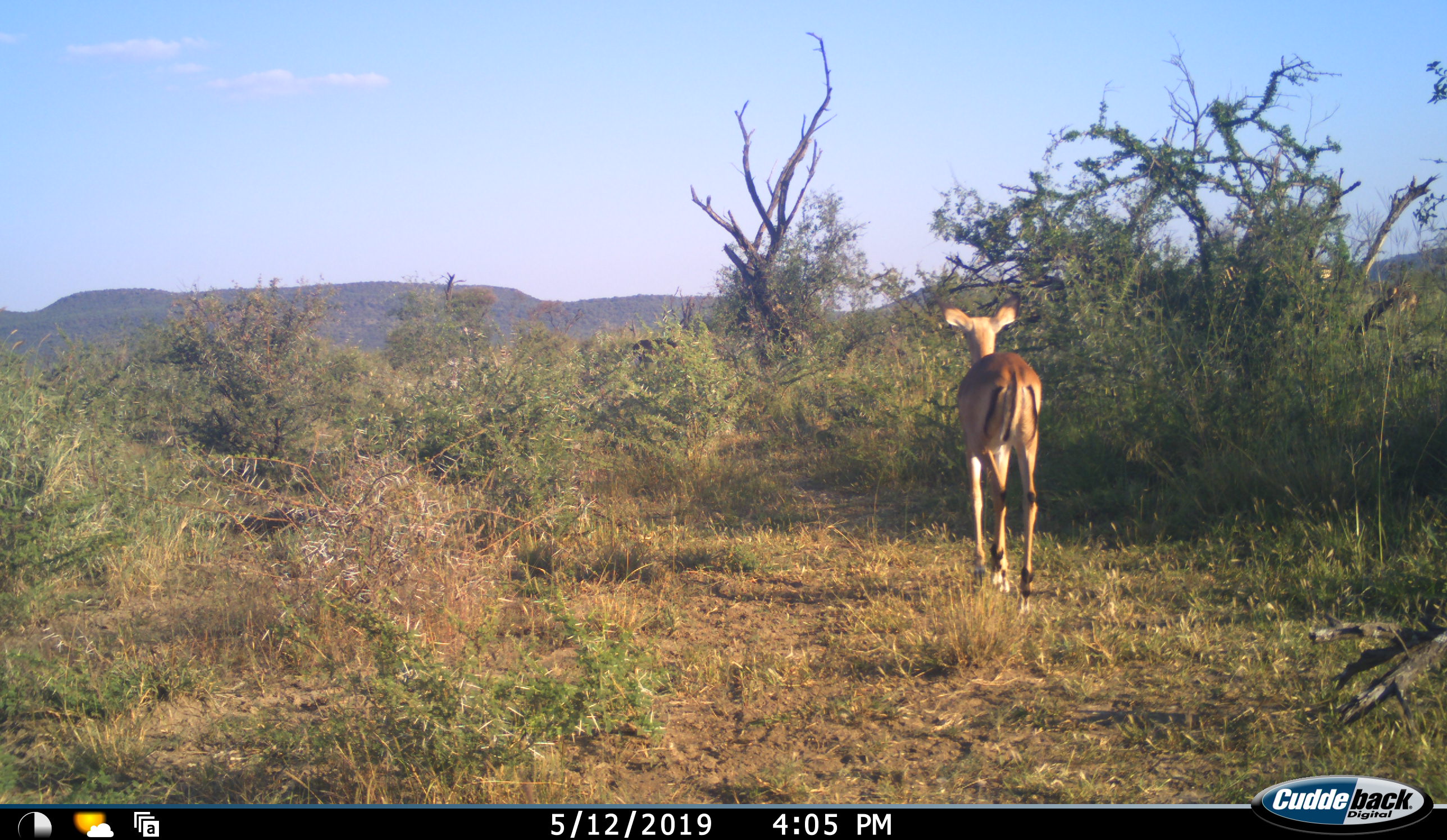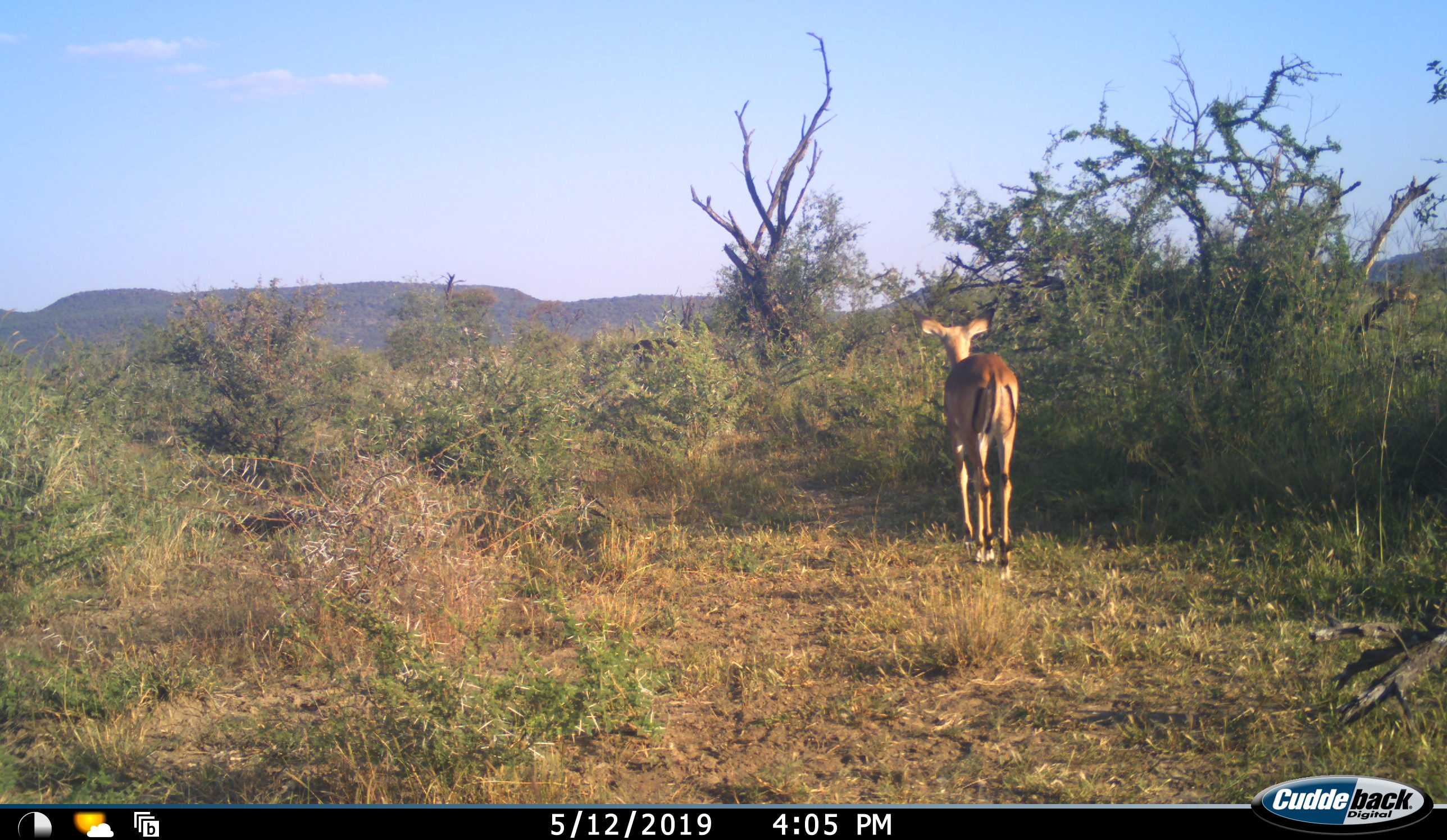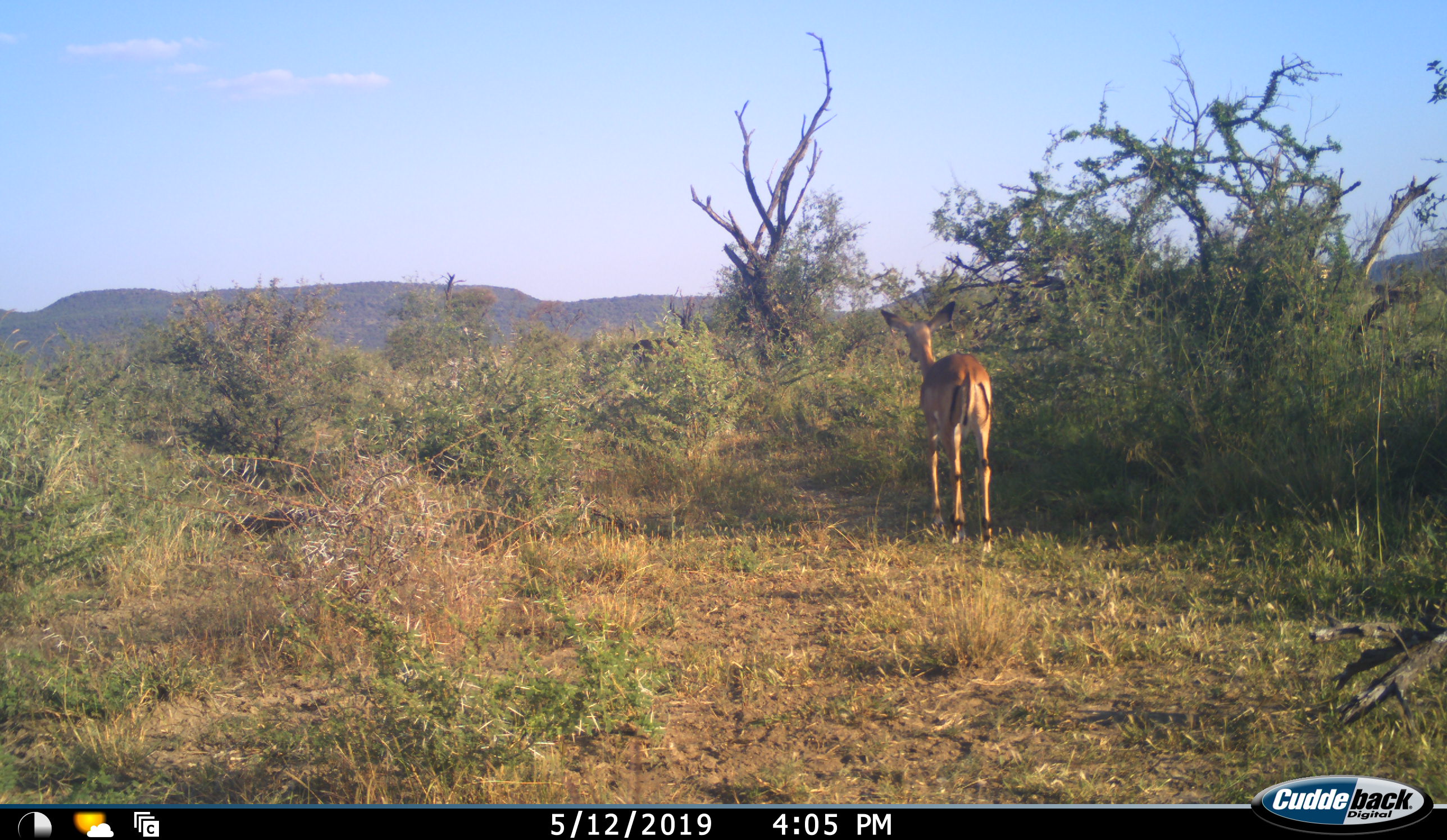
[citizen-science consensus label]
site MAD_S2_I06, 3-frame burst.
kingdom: Animalia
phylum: Chordata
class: Mammalia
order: Artiodactyla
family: Bovidae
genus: Aepyceros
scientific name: Aepyceros melampus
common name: impala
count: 1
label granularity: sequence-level